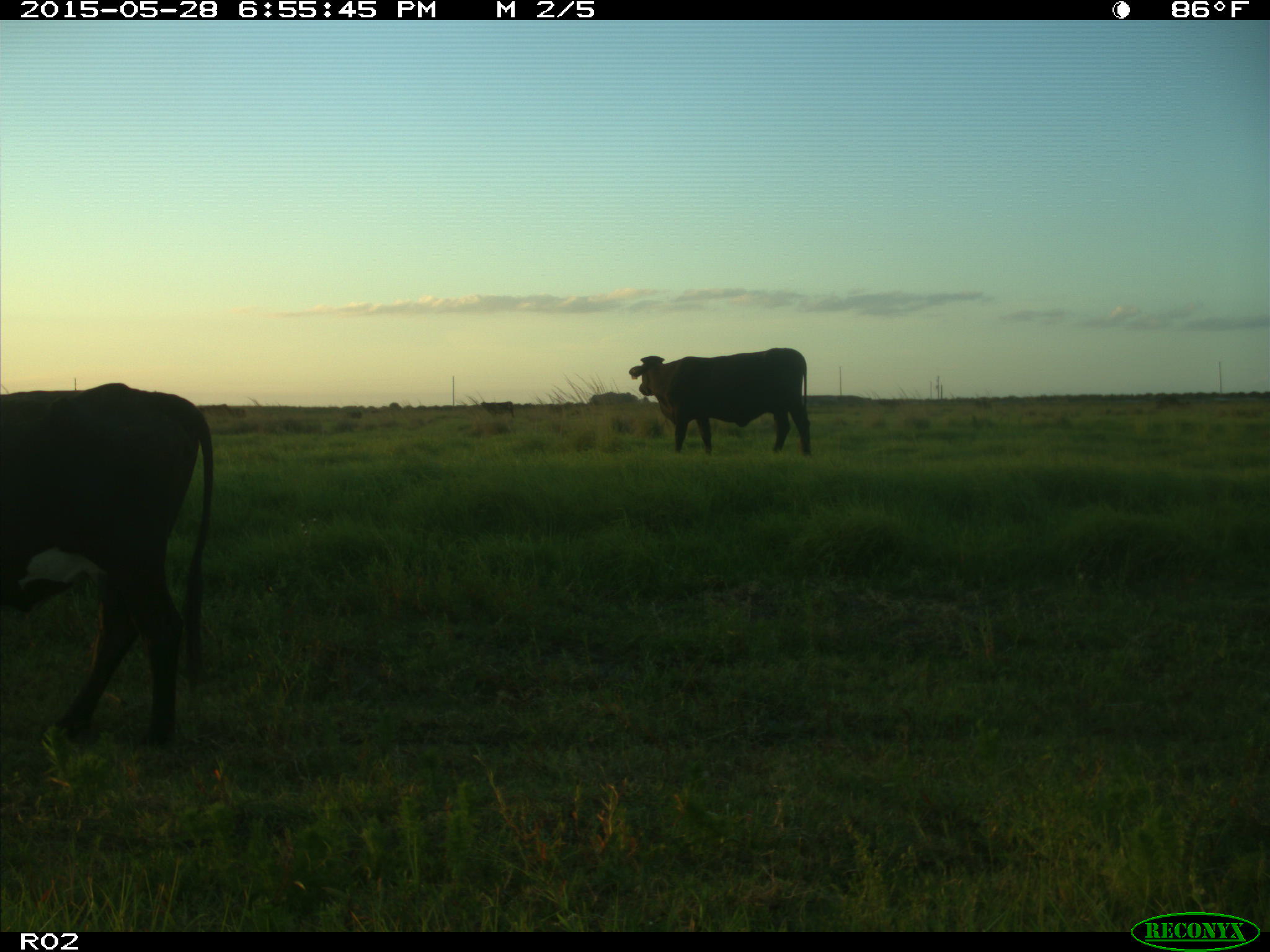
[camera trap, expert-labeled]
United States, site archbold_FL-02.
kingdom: Animalia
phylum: Chordata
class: Mammalia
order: Artiodactyla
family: Bovidae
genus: Bos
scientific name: Bos taurus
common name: domestic cow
Bos taurus (domestic cow).